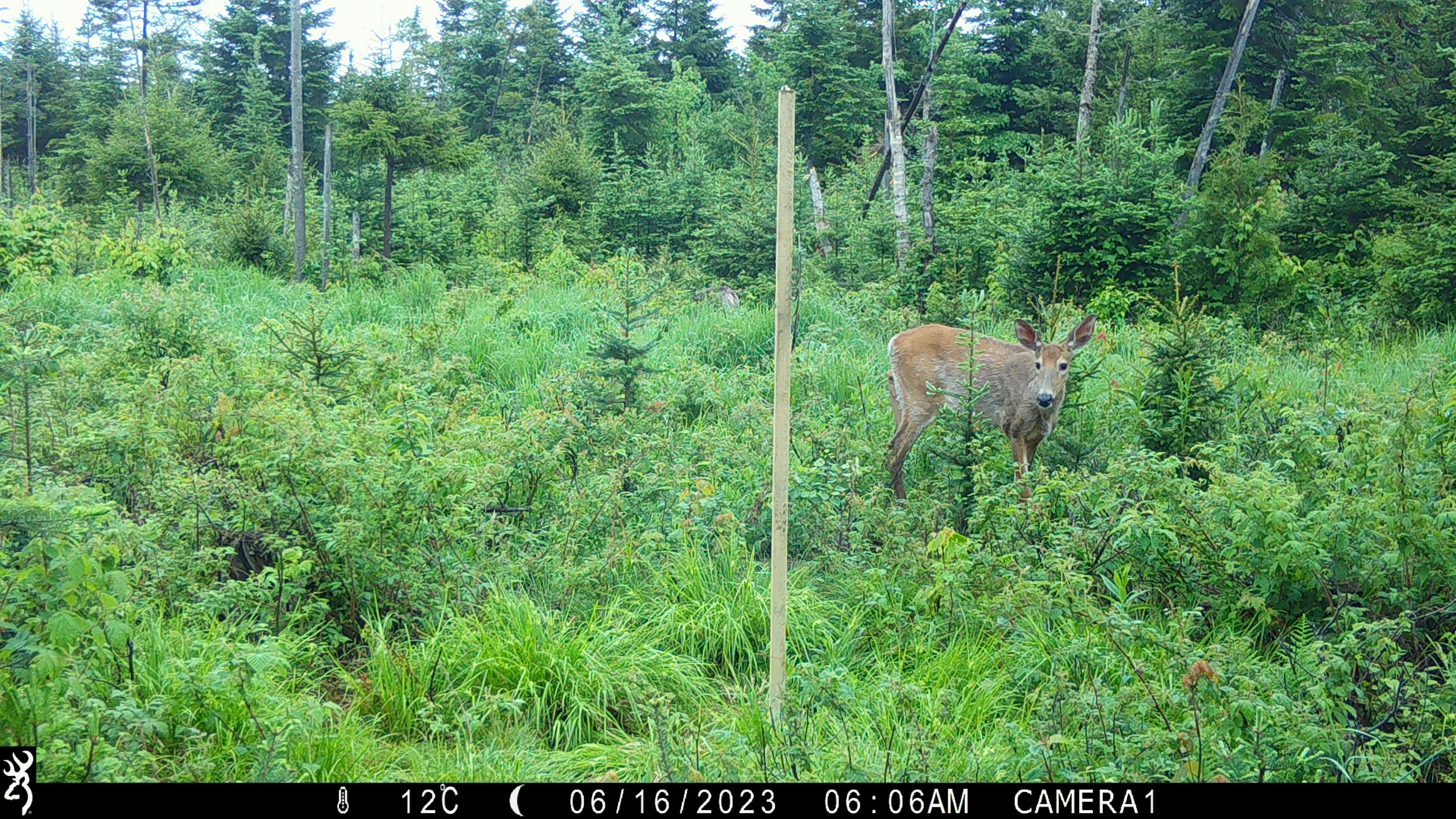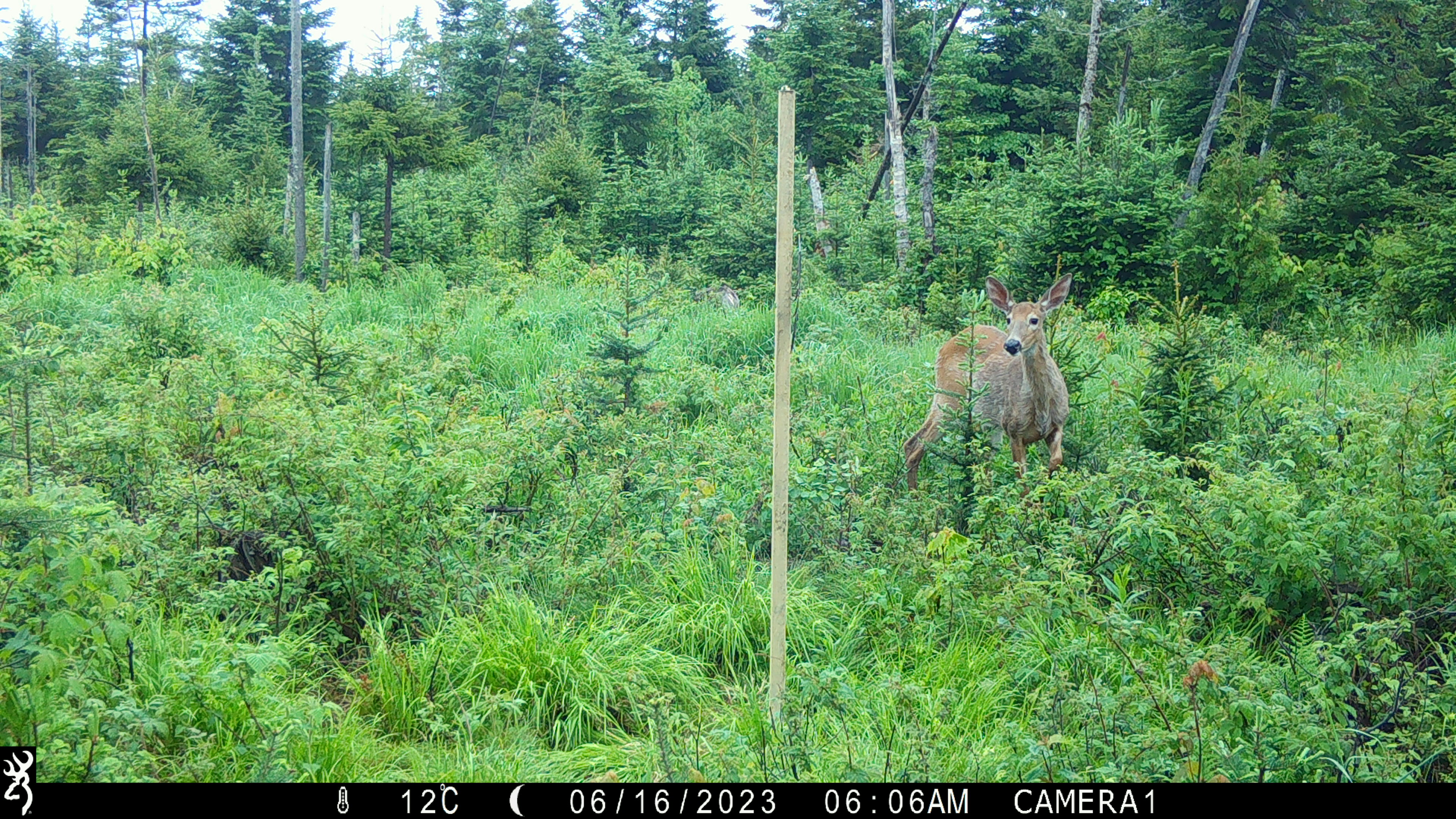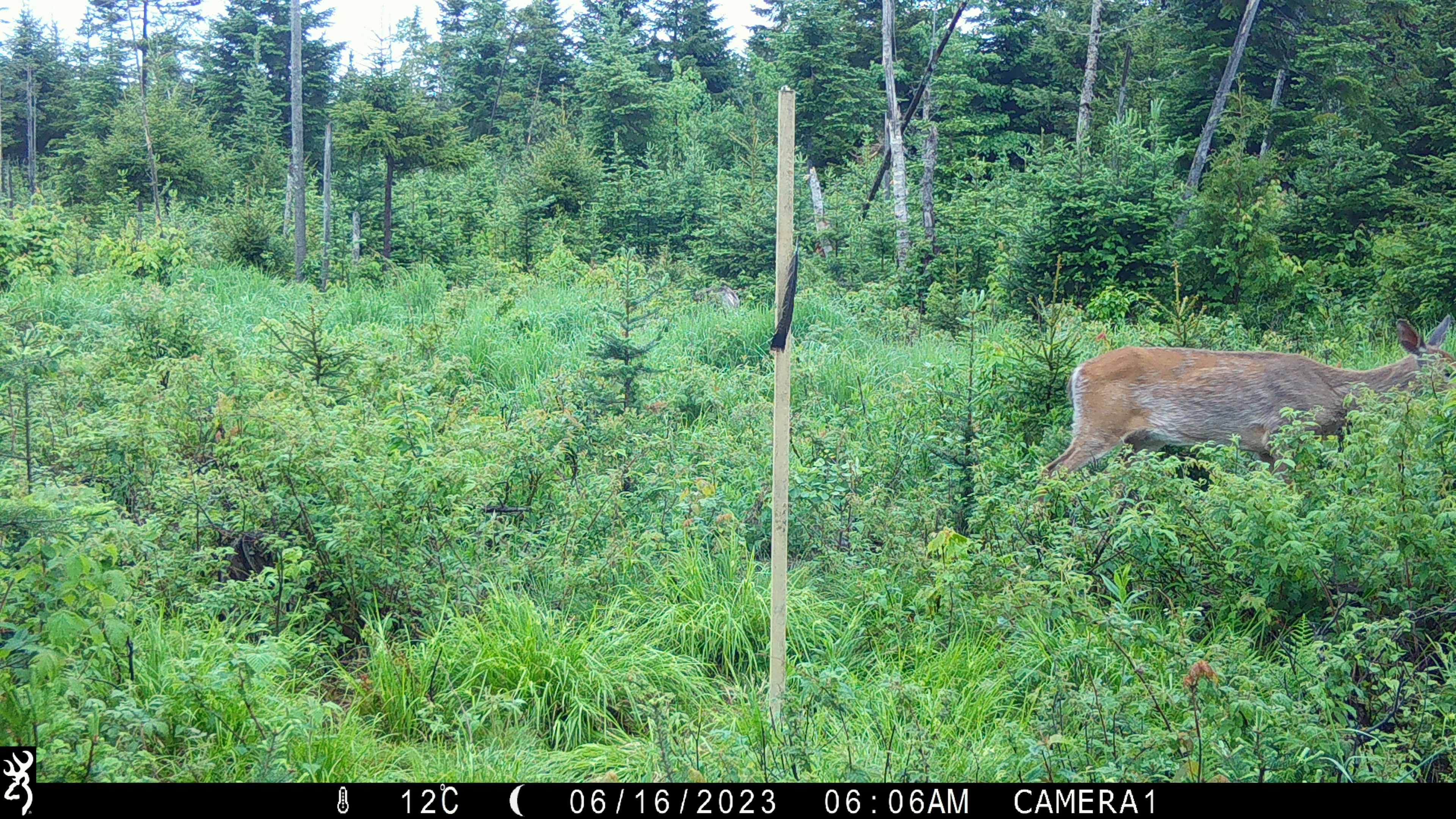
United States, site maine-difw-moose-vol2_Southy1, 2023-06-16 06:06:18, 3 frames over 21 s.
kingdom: Animalia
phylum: Chordata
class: Mammalia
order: Artiodactyla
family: Cervidae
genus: Odocoileus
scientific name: Odocoileus virginianus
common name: white-tailed deer